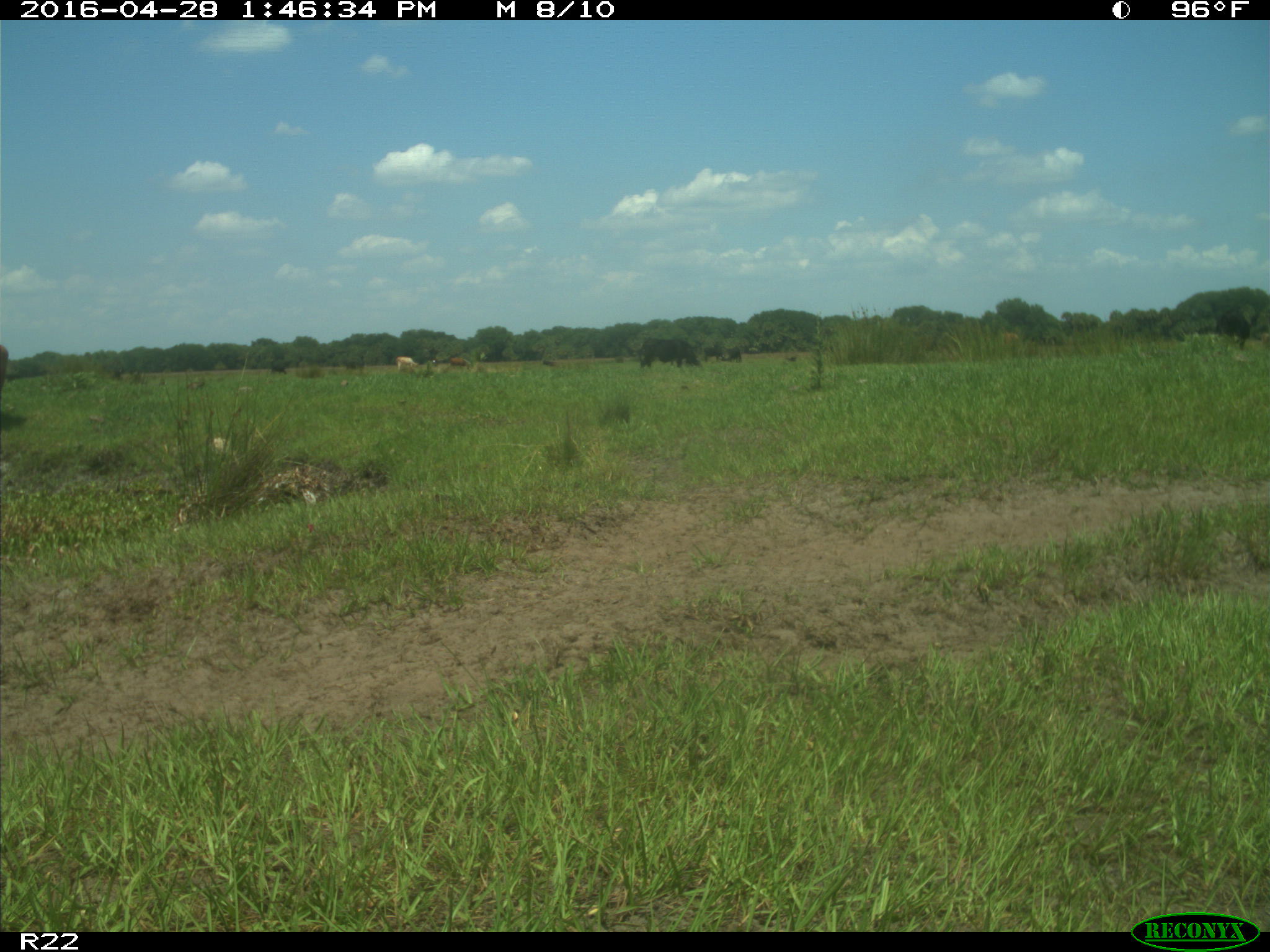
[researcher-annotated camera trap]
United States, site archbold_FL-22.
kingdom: Animalia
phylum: Chordata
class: Mammalia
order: Artiodactyla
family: Bovidae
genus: Bos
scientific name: Bos taurus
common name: domestic cow